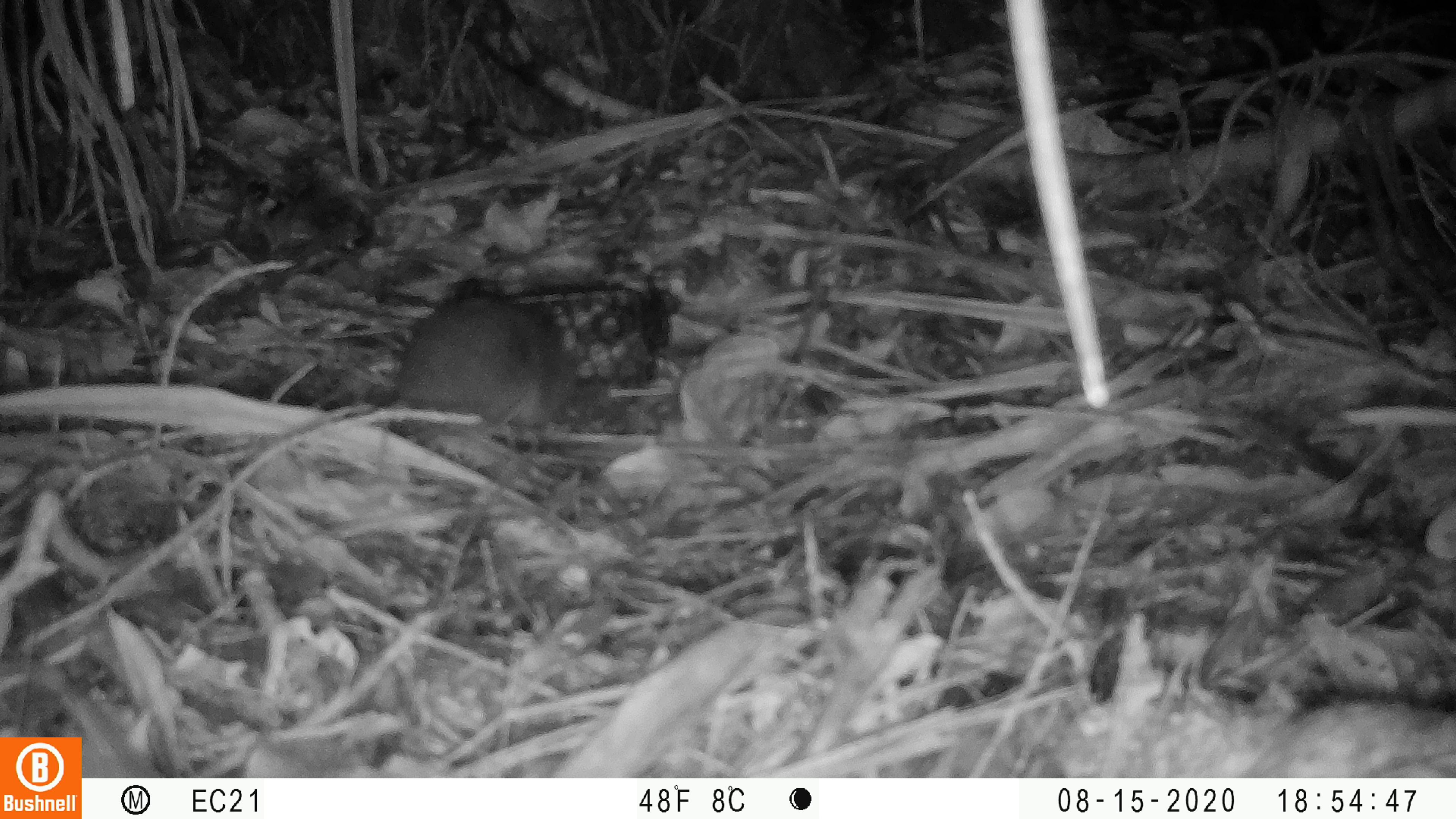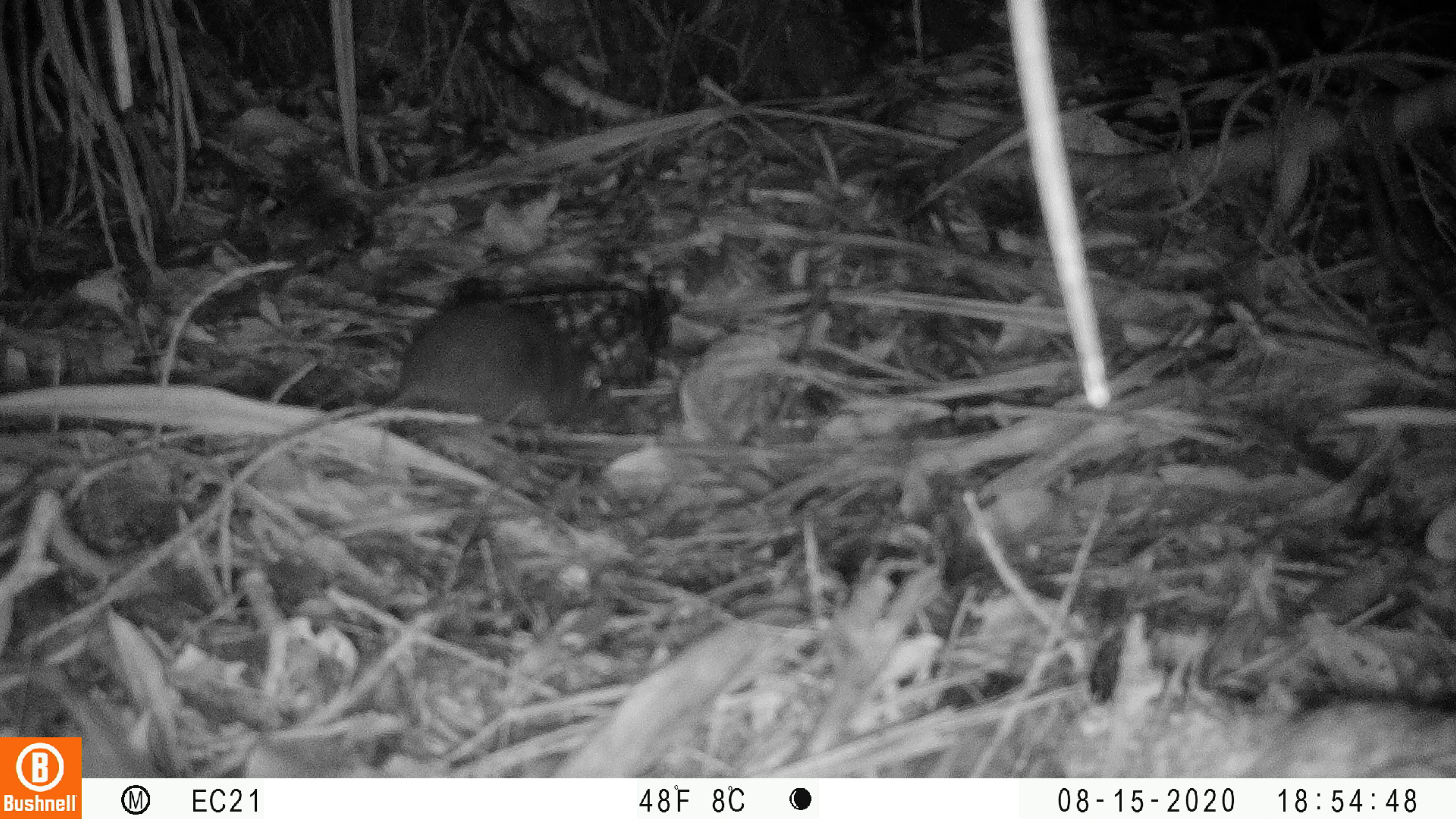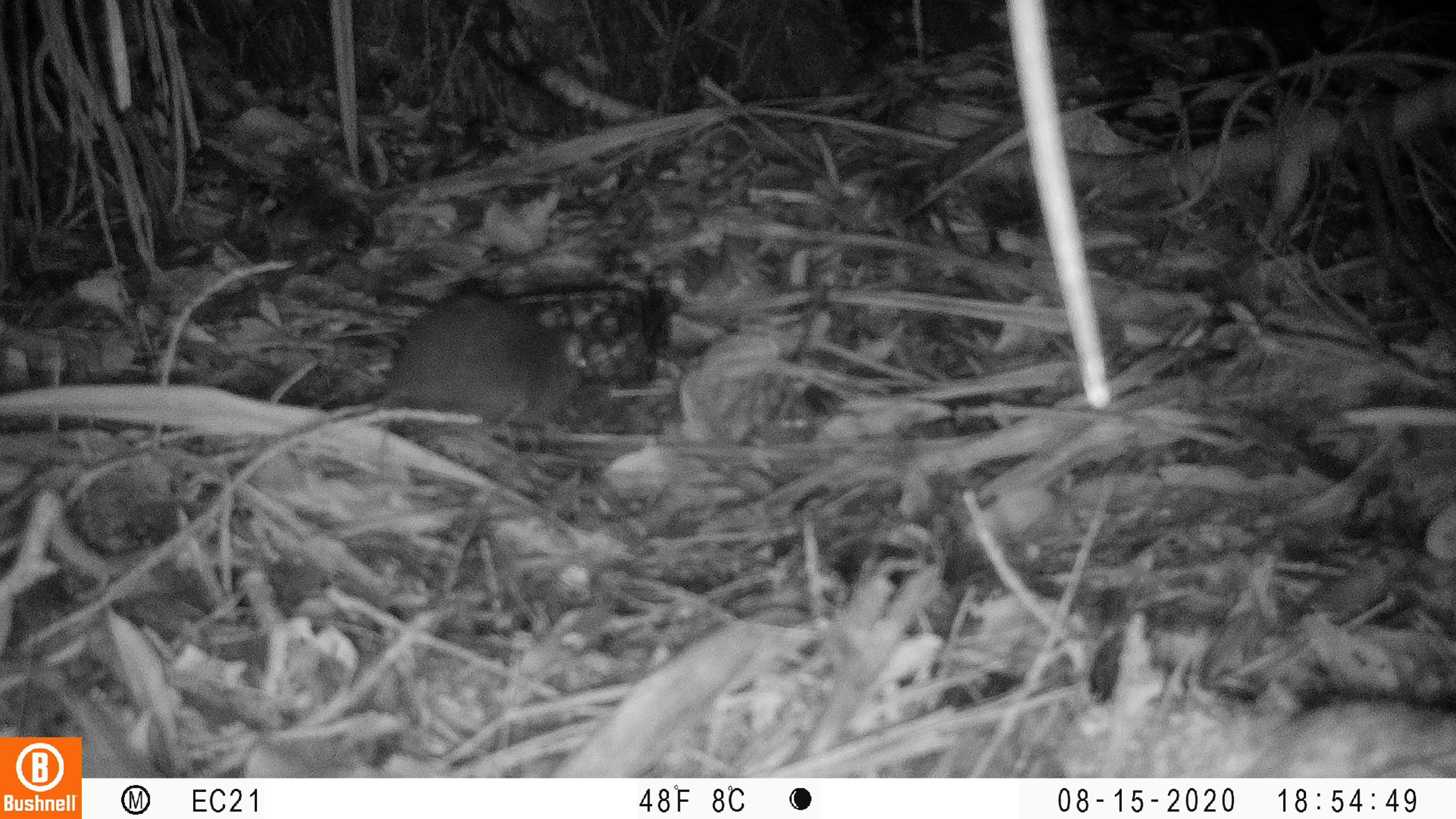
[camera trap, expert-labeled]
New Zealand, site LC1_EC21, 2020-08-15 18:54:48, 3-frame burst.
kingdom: Animalia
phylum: Chordata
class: Mammalia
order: Rodentia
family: Muridae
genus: Rattus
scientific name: Rattus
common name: rat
Rat (Rattus).